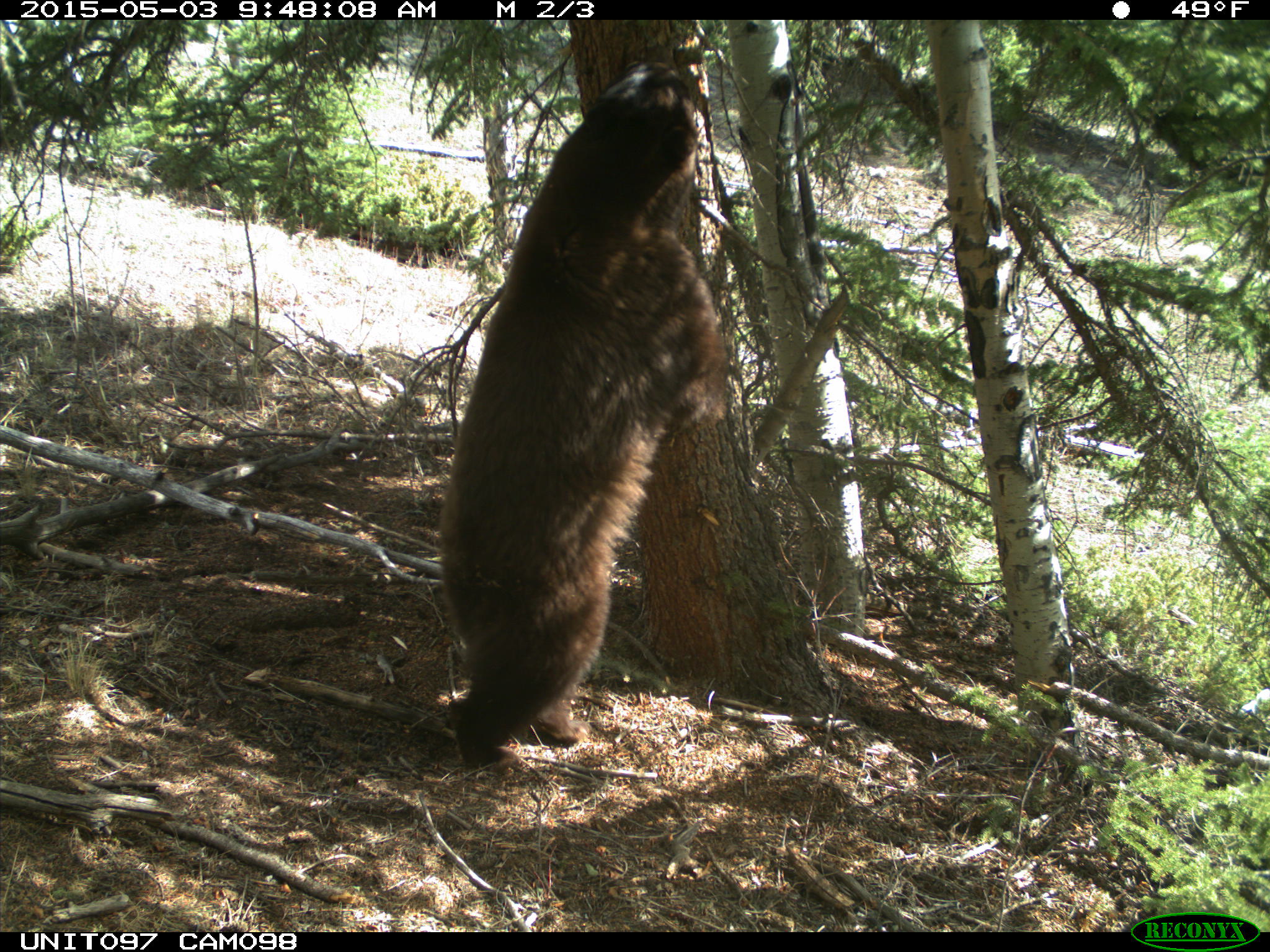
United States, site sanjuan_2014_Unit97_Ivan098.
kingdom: Animalia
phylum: Chordata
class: Mammalia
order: Carnivora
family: Ursidae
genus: Ursus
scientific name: Ursus americanus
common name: american black bear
Ursus americanus (american black bear).